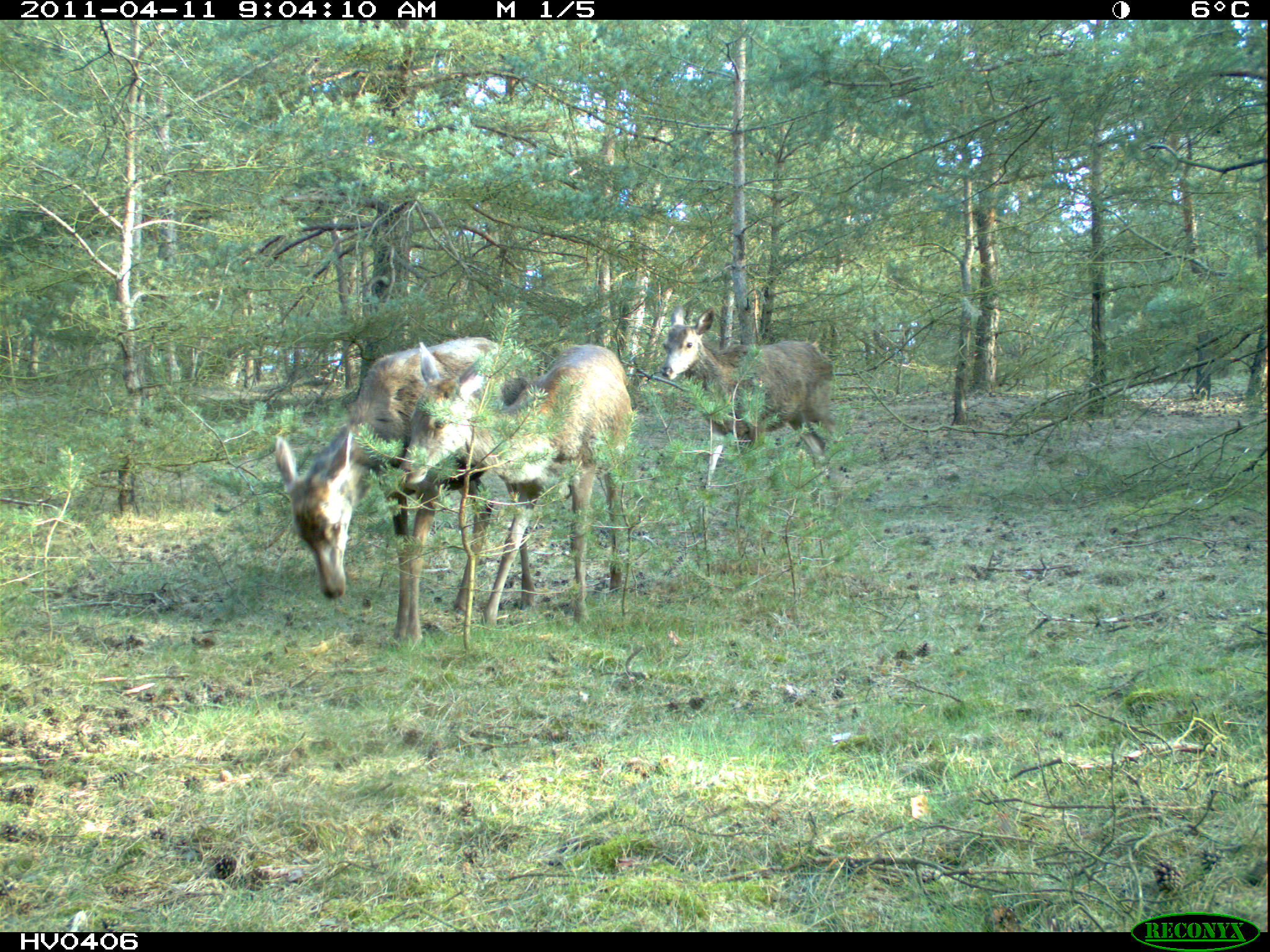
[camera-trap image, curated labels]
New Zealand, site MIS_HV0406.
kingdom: Animalia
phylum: Chordata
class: Mammalia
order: Artiodactyla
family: Cervidae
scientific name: Cervidae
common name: deer